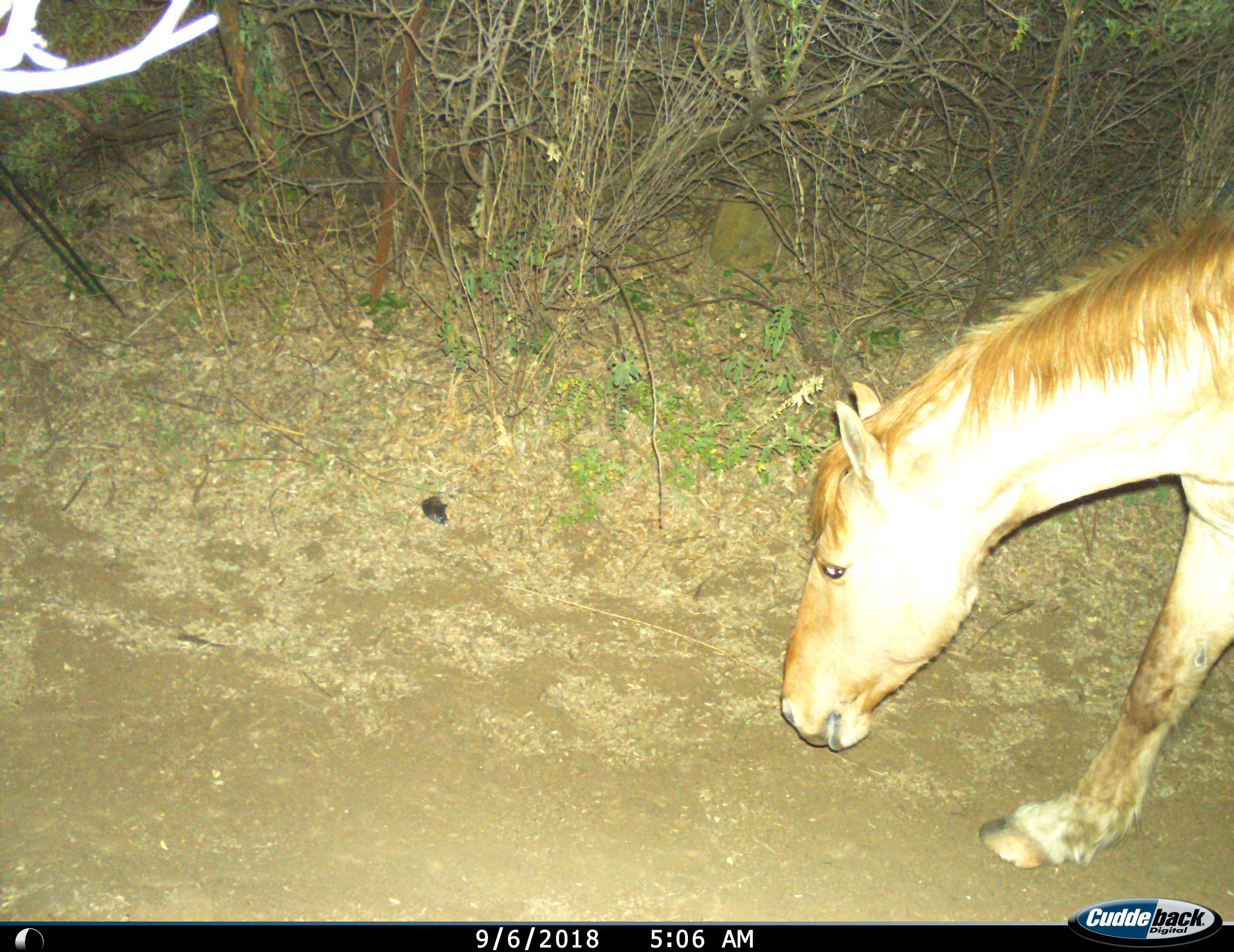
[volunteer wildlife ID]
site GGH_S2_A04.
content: unidentified animal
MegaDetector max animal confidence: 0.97